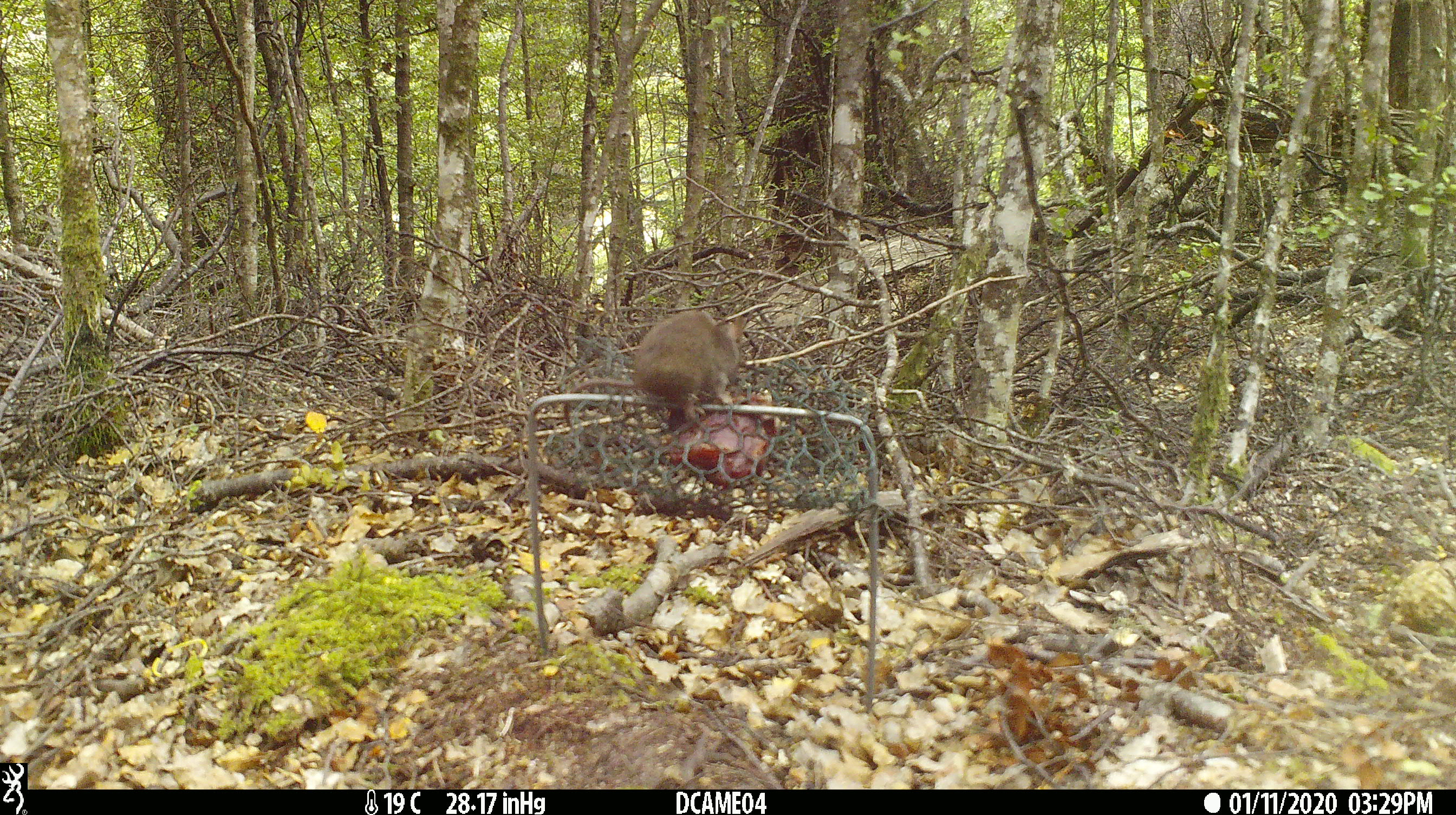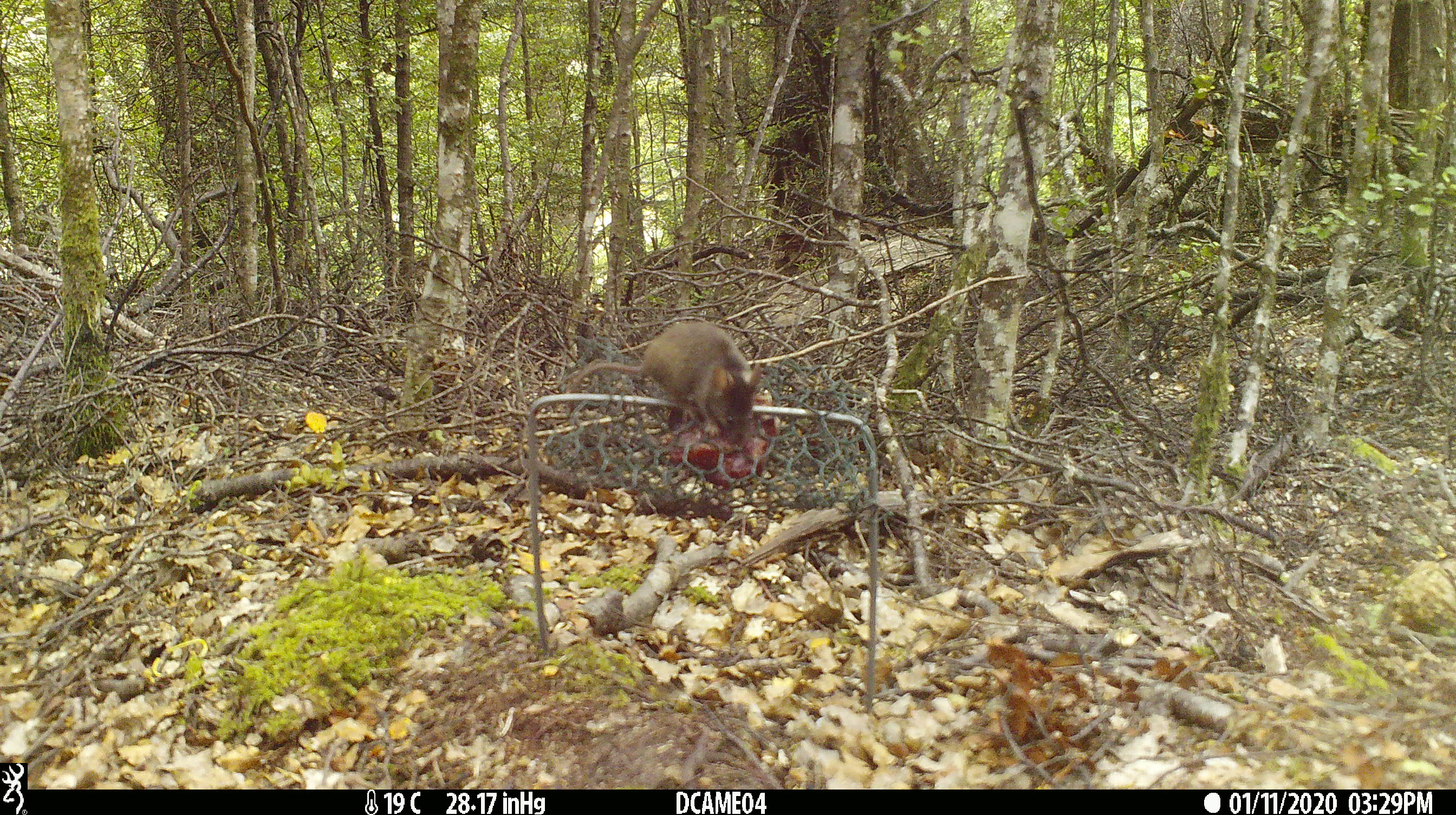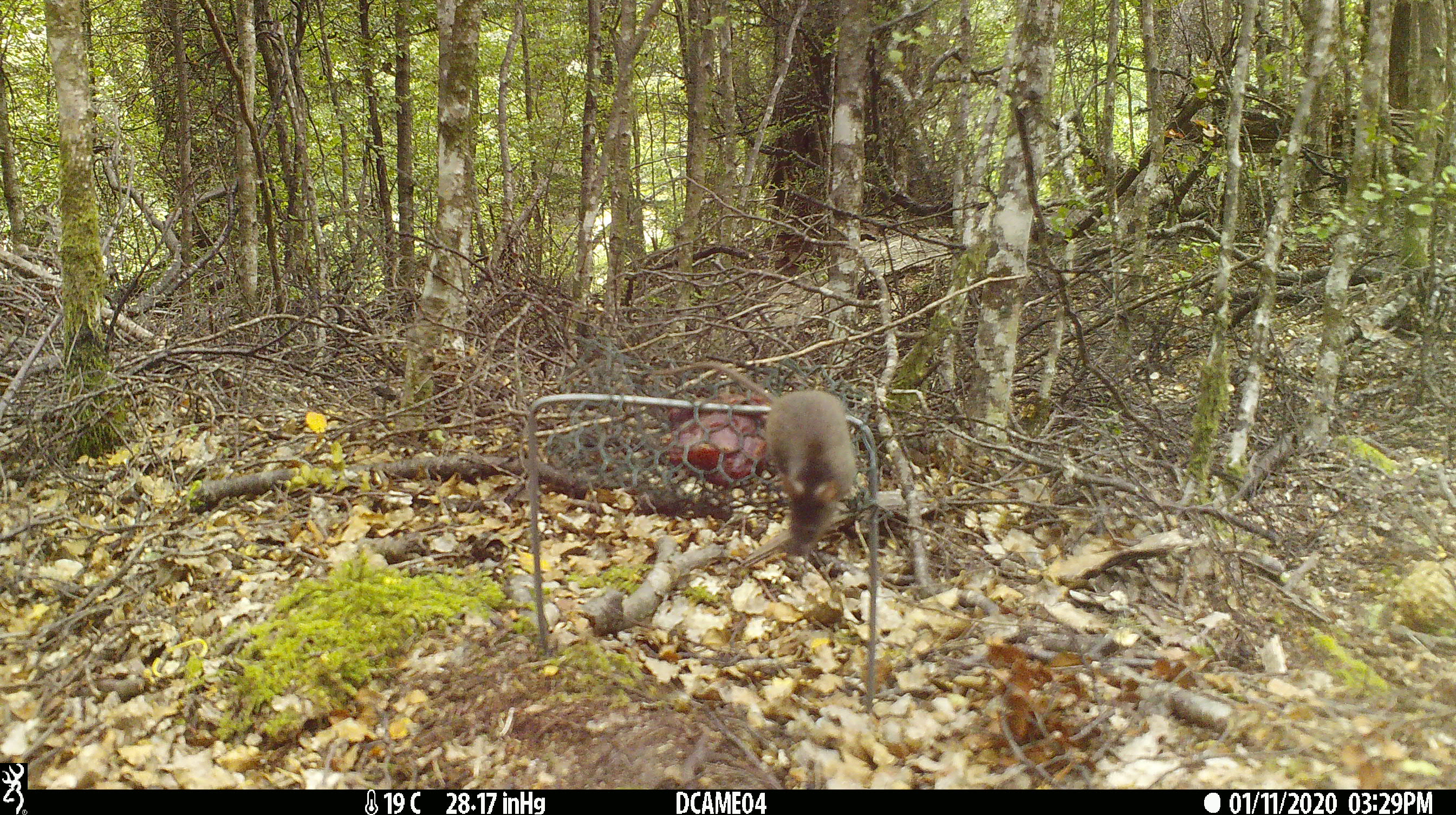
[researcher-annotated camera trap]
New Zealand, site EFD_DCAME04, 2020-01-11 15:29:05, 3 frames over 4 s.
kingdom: Animalia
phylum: Chordata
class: Mammalia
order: Rodentia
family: Muridae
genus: Mus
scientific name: Mus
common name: mouse